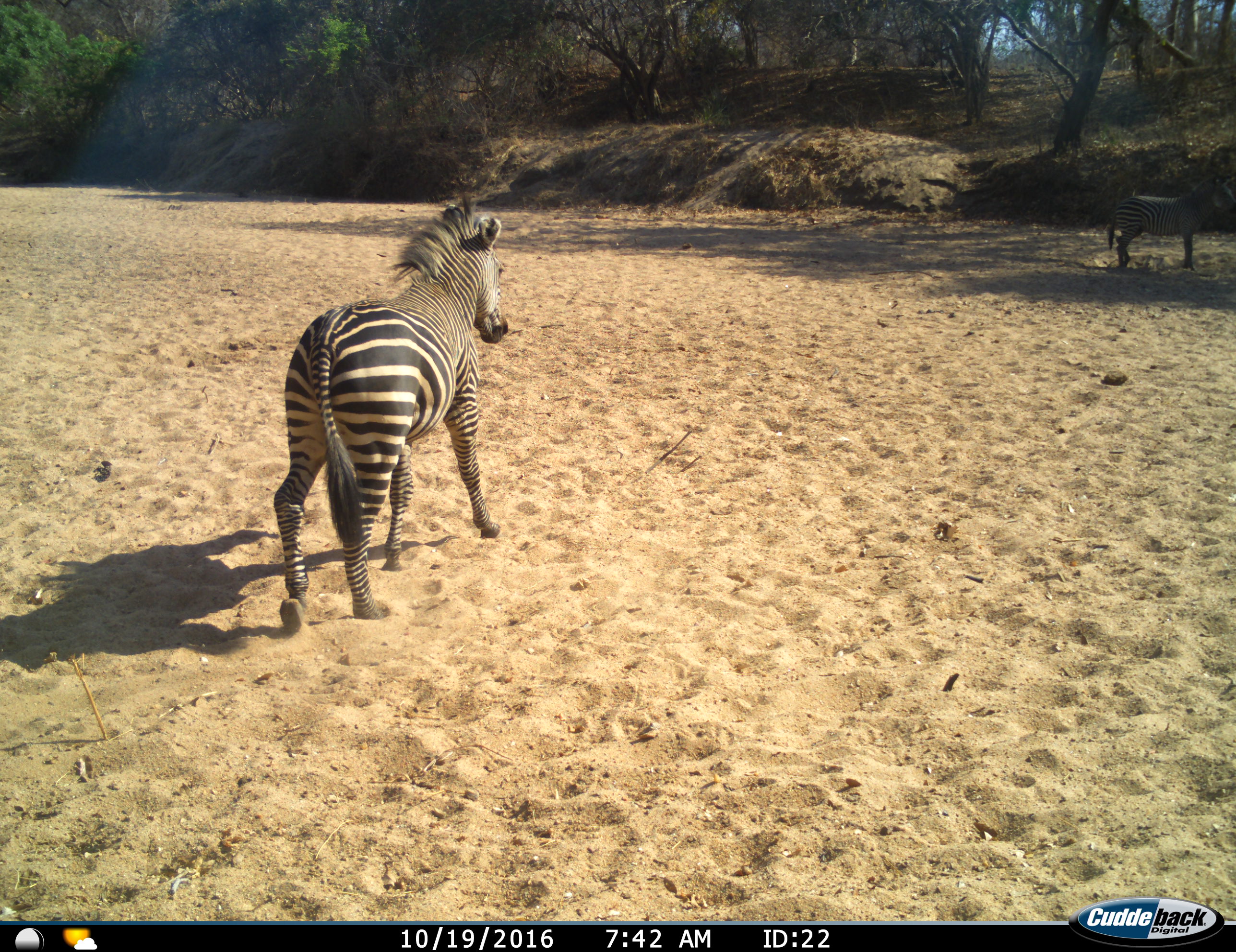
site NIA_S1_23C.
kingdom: Animalia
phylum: Chordata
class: Mammalia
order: Perissodactyla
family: Equidae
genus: Equus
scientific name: Equus quagga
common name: plains zebra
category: zebraplains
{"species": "zebraplains (plains zebra) (Equus quagga)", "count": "2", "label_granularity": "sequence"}